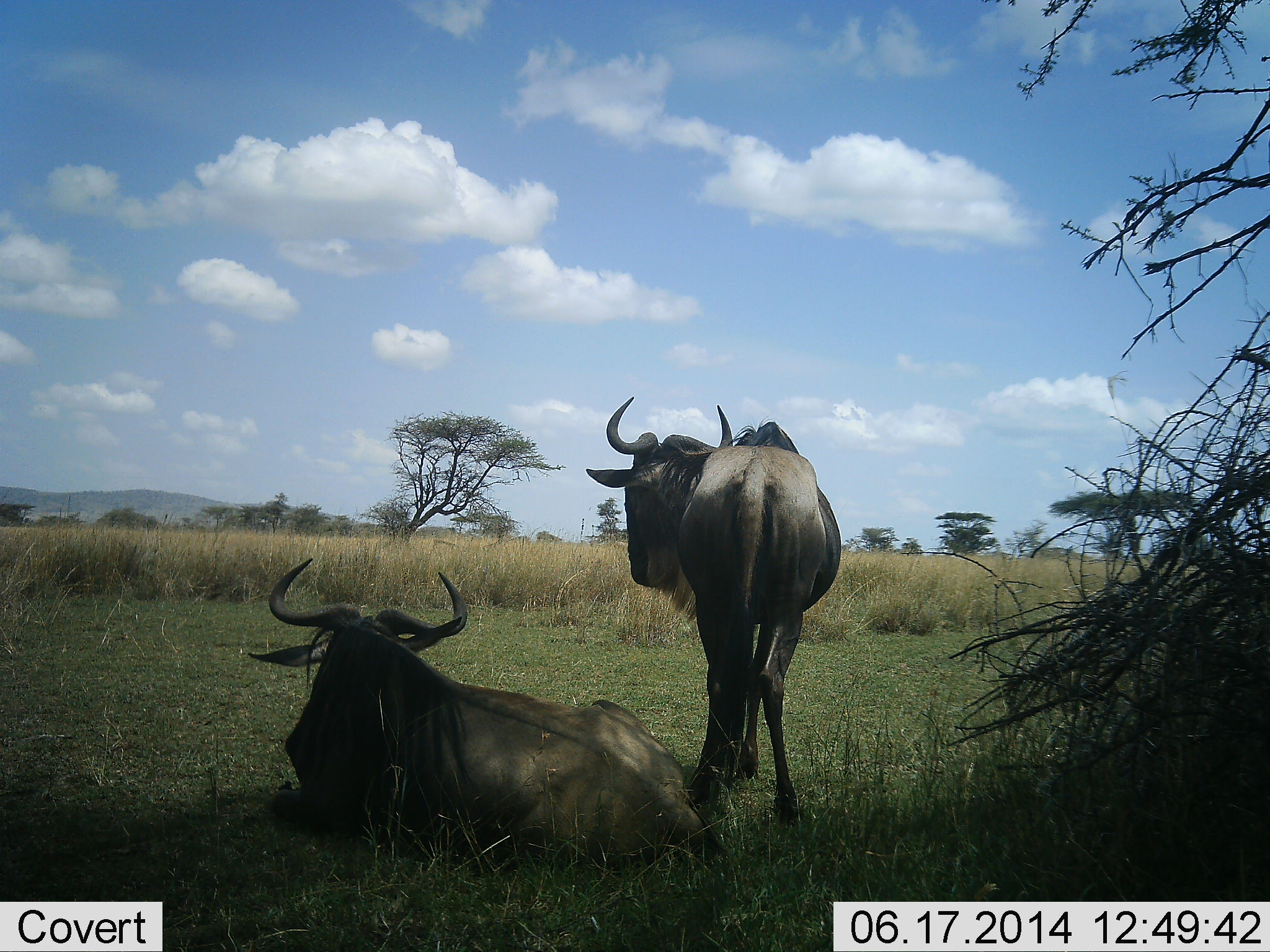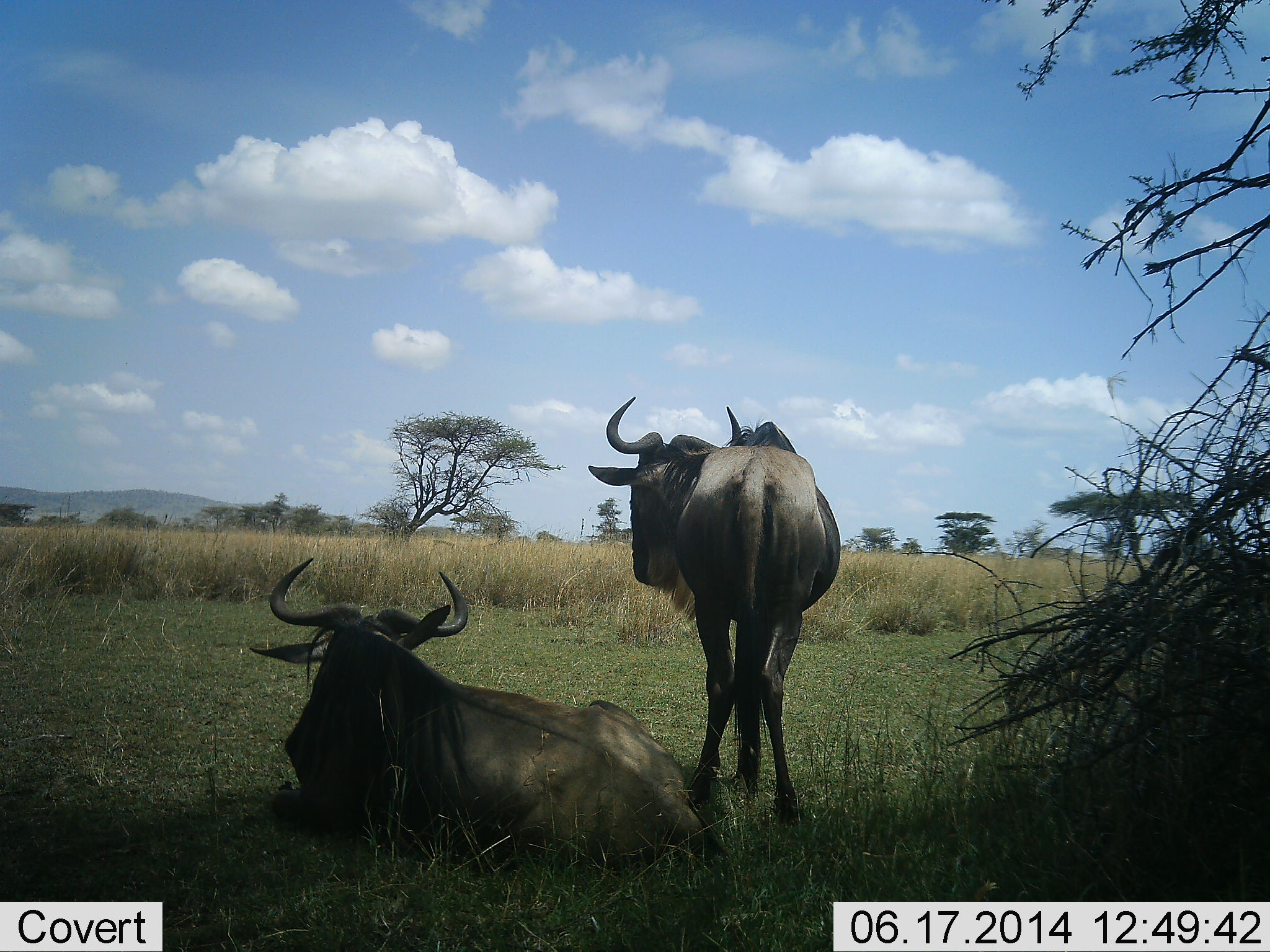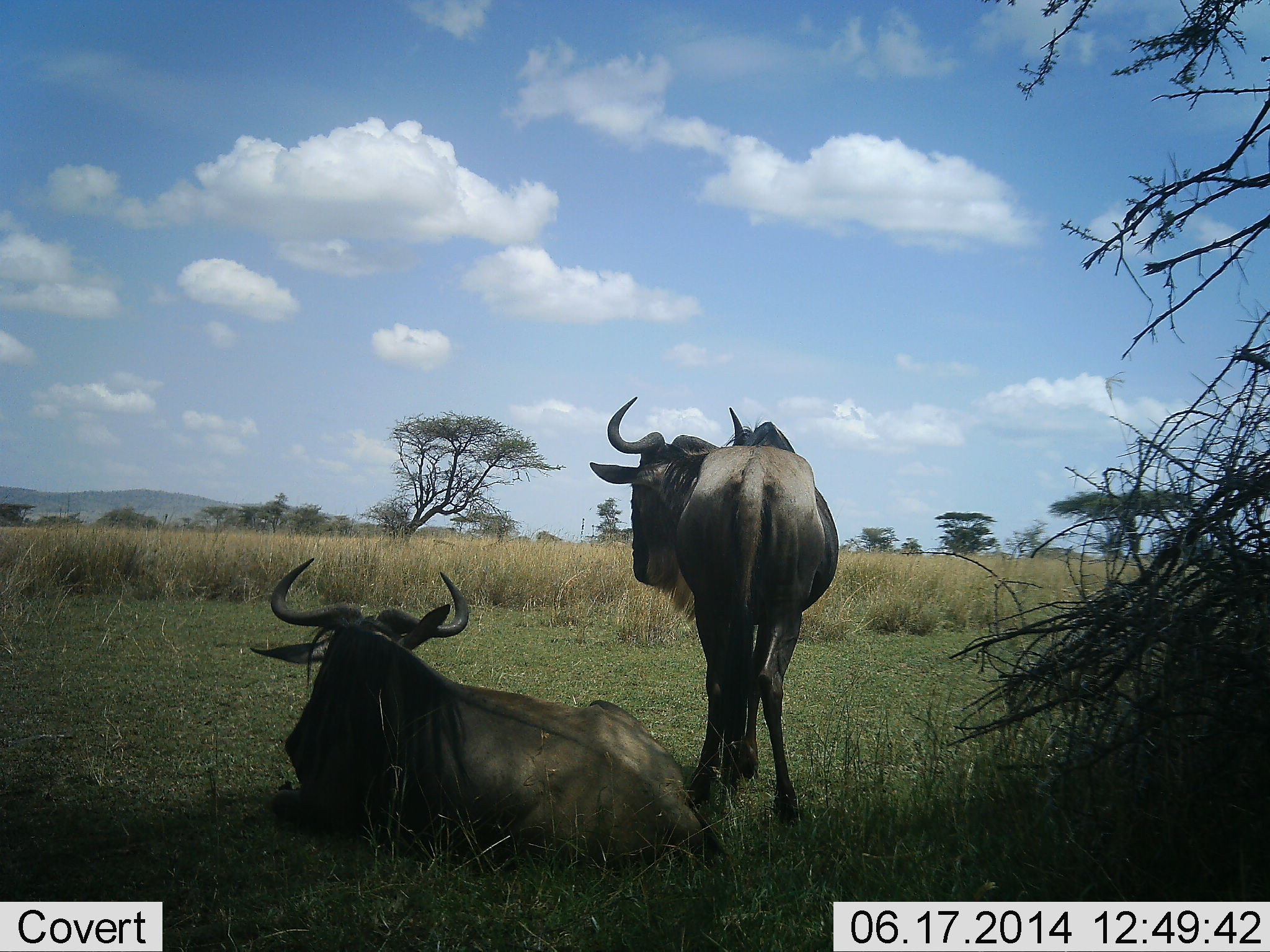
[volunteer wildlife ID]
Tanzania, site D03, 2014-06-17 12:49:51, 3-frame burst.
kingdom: Animalia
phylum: Chordata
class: Mammalia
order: Artiodactyla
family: Bovidae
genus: Connochaetes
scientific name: Connochaetes taurinus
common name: blue wildebeest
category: wildebeest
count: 2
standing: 100%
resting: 100%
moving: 0%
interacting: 0%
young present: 0%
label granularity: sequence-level